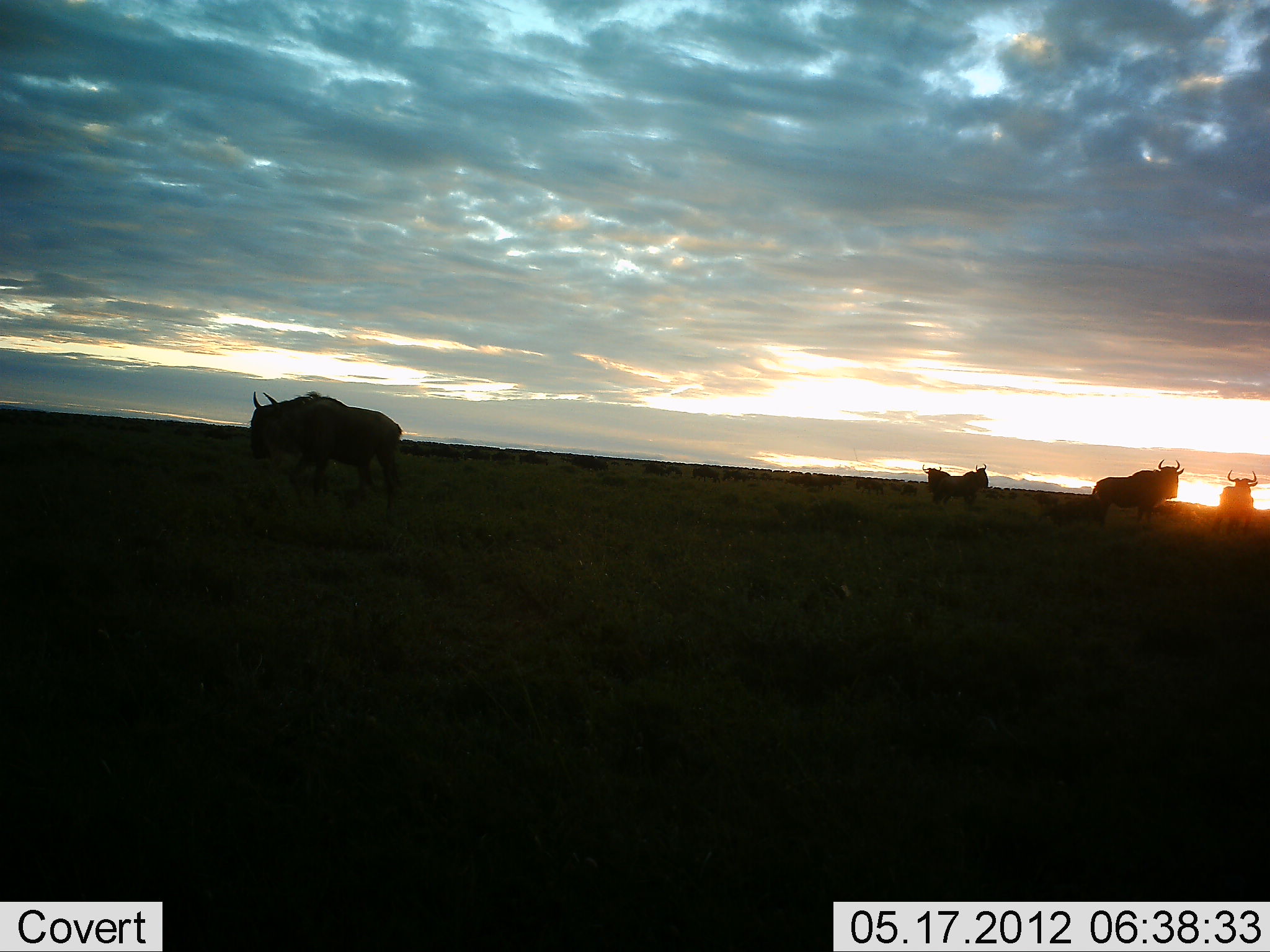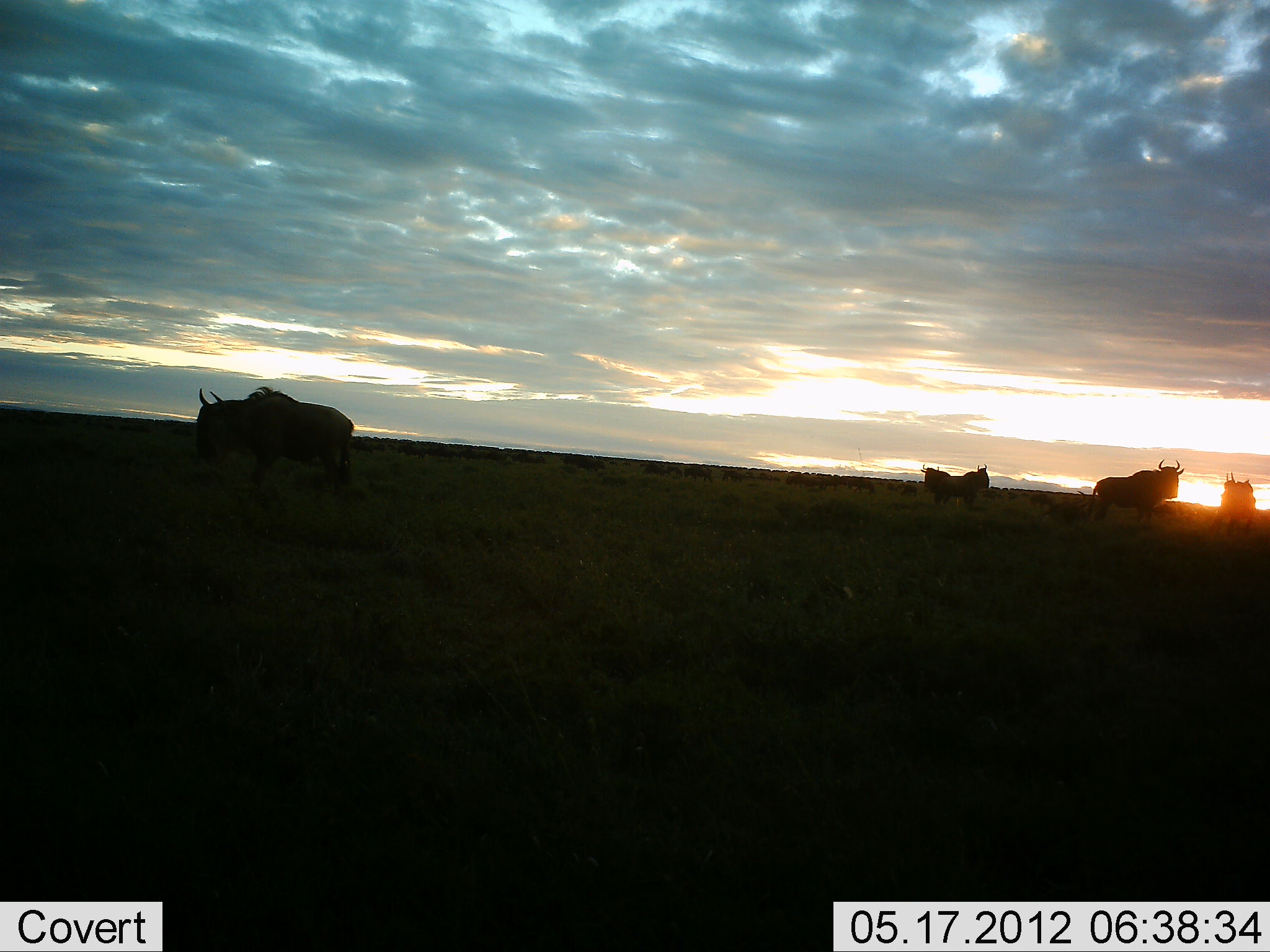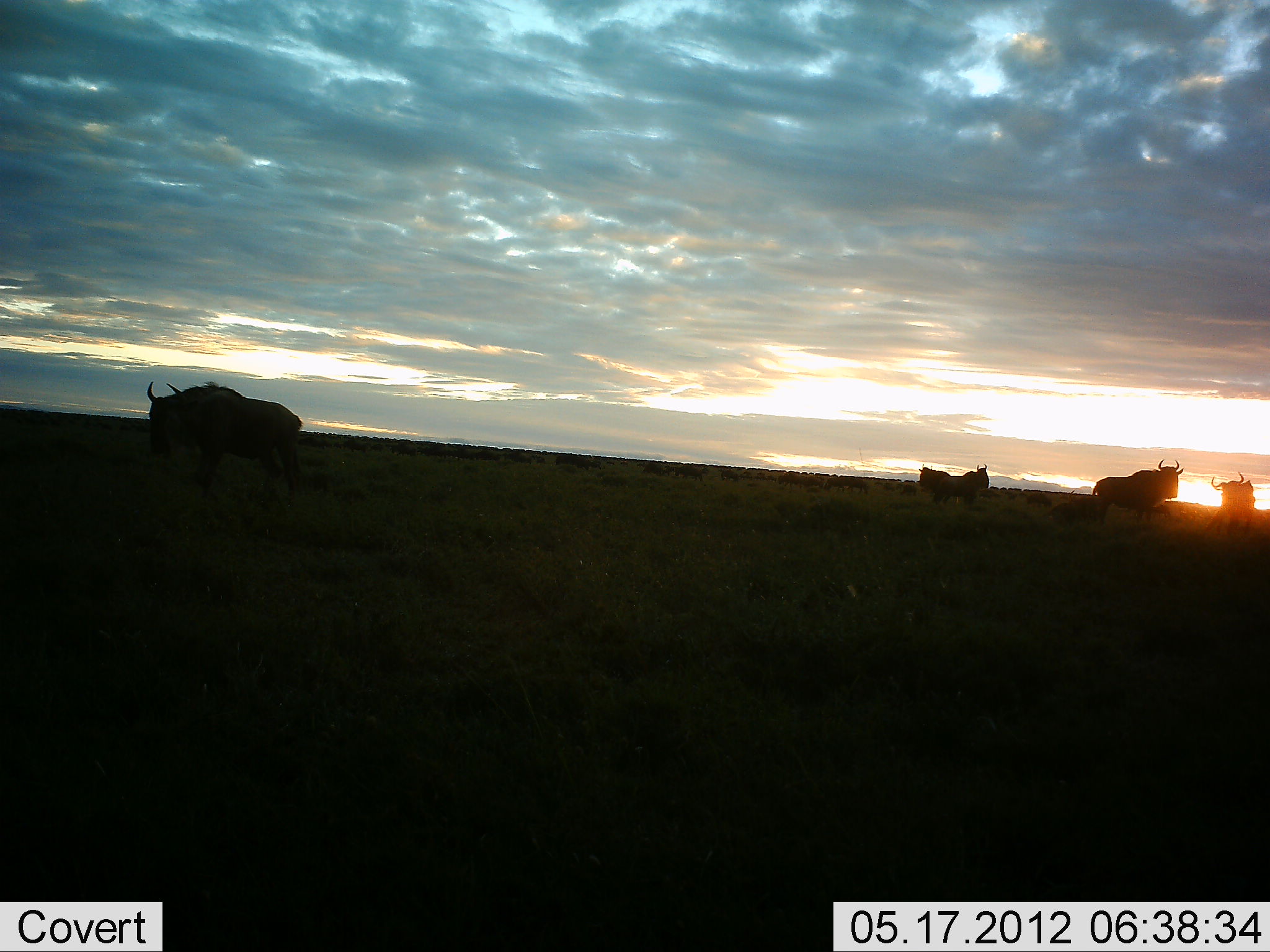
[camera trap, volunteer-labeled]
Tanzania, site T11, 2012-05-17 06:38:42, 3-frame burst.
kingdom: Animalia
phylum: Chordata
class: Mammalia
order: Artiodactyla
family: Bovidae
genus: Connochaetes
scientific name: Connochaetes taurinus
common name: blue wildebeest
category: wildebeest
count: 5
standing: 90%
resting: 0%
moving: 50%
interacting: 0%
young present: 0%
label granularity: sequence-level